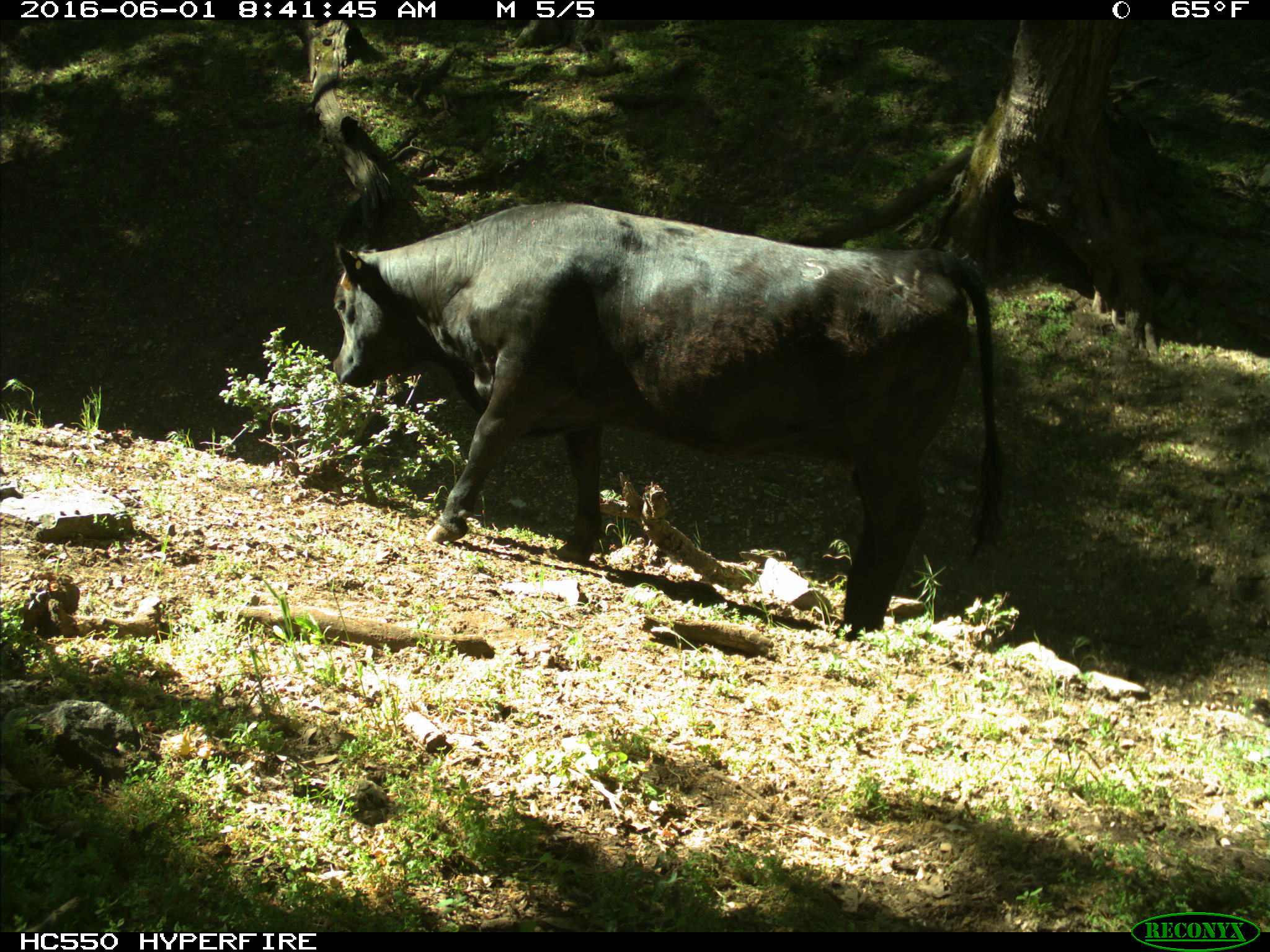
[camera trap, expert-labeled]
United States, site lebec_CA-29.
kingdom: Animalia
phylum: Chordata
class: Mammalia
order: Artiodactyla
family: Bovidae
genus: Bos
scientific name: Bos taurus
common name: domestic cow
Bos taurus (domestic cow).